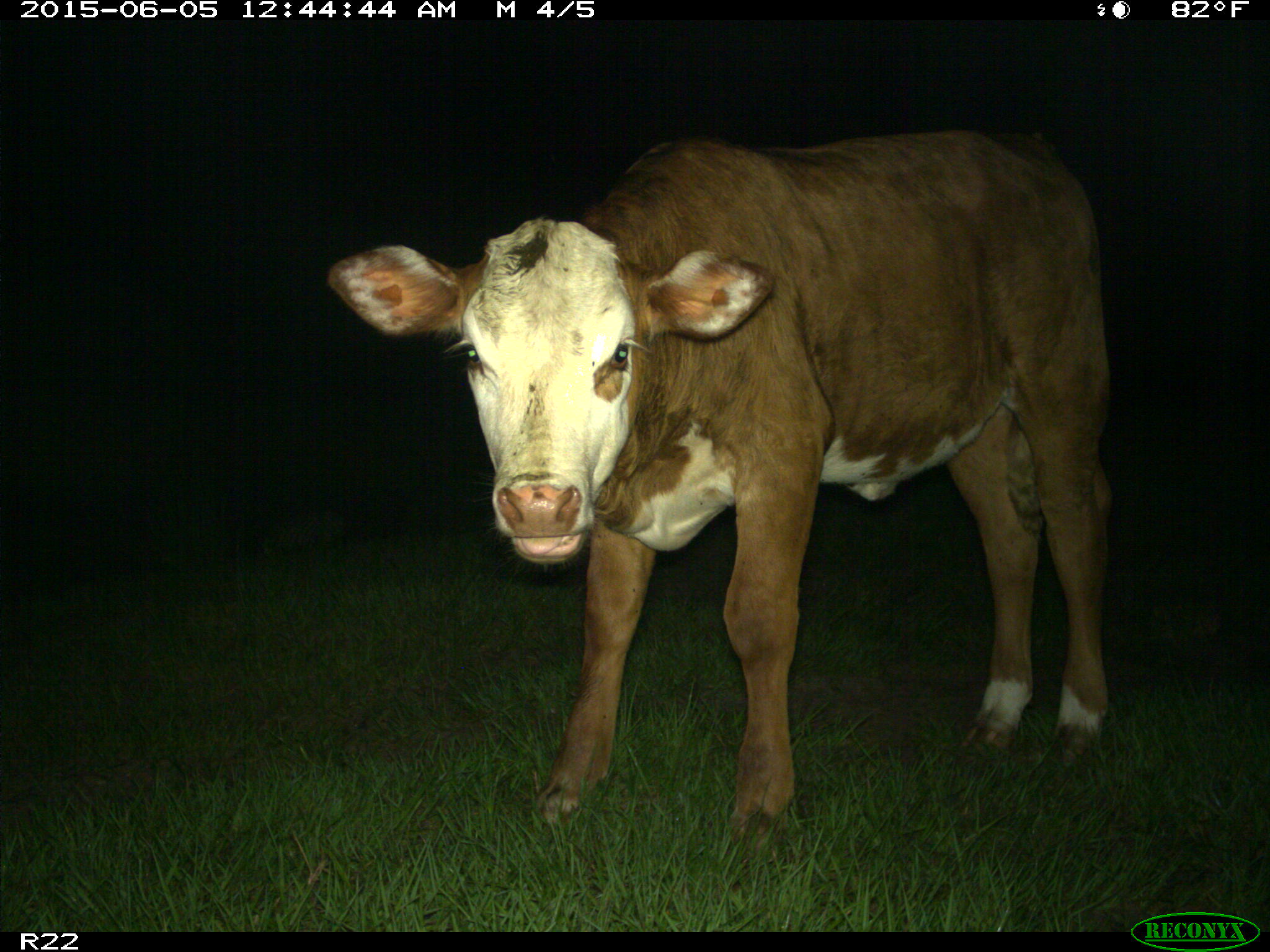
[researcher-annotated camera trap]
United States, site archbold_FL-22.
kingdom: Animalia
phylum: Chordata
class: Mammalia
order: Artiodactyla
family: Bovidae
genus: Bos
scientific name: Bos taurus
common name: domestic cow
Bos taurus (domestic cow).